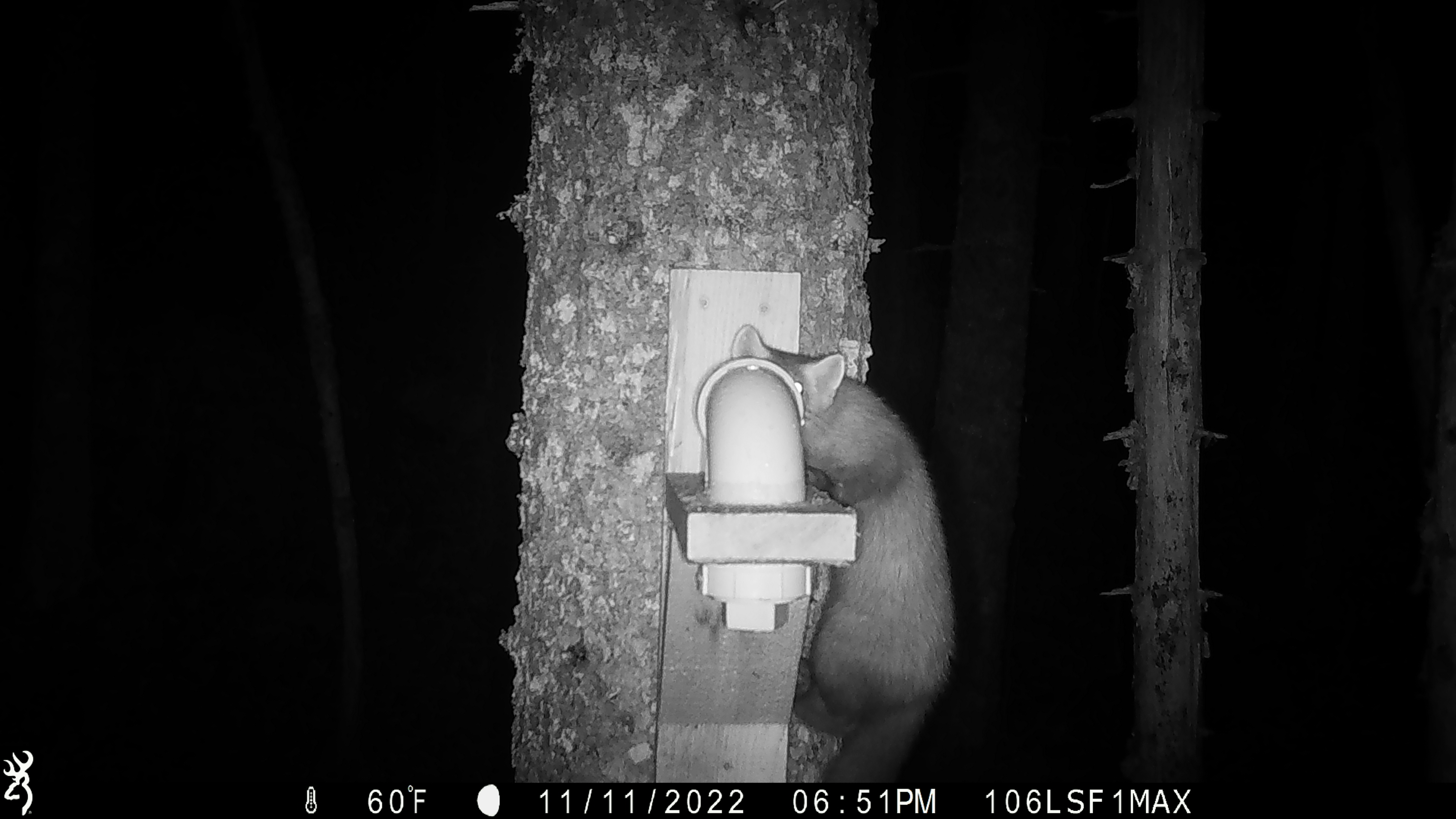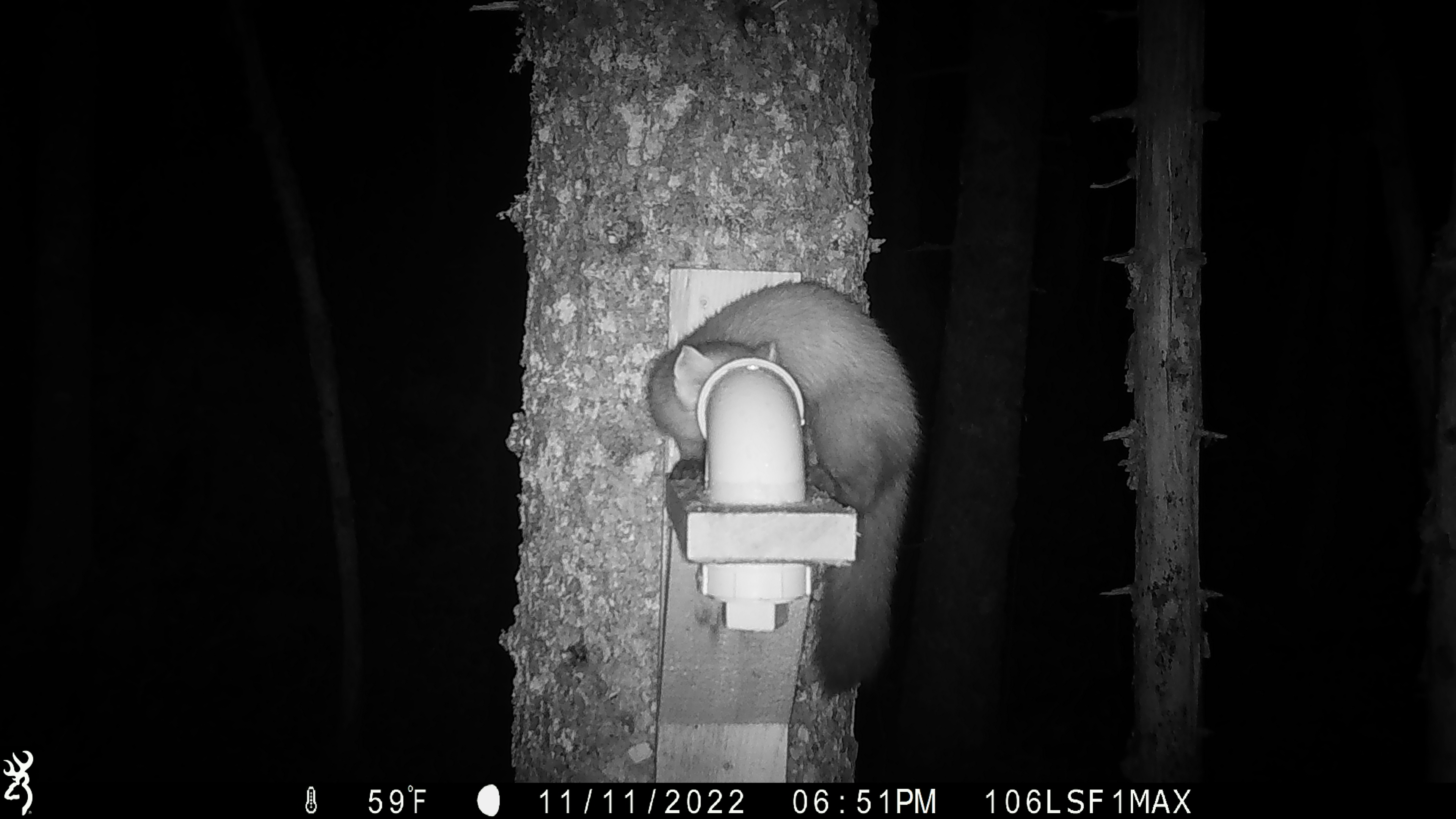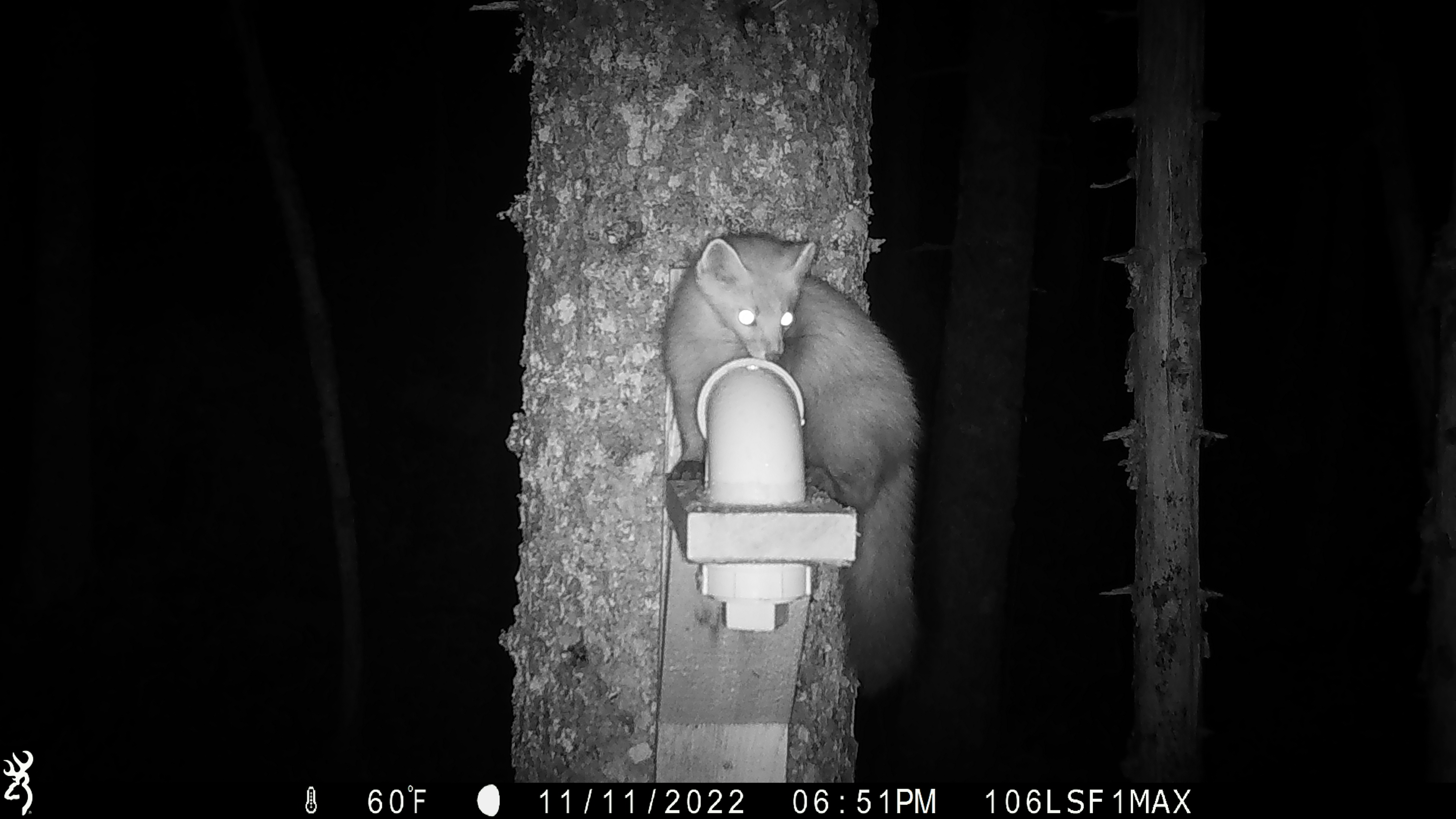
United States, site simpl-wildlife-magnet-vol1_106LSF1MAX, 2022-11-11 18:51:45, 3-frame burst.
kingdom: Animalia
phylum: Chordata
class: Mammalia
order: Carnivora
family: Mustelidae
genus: Martes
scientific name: Martes americana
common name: american marten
American marten (Martes americana).